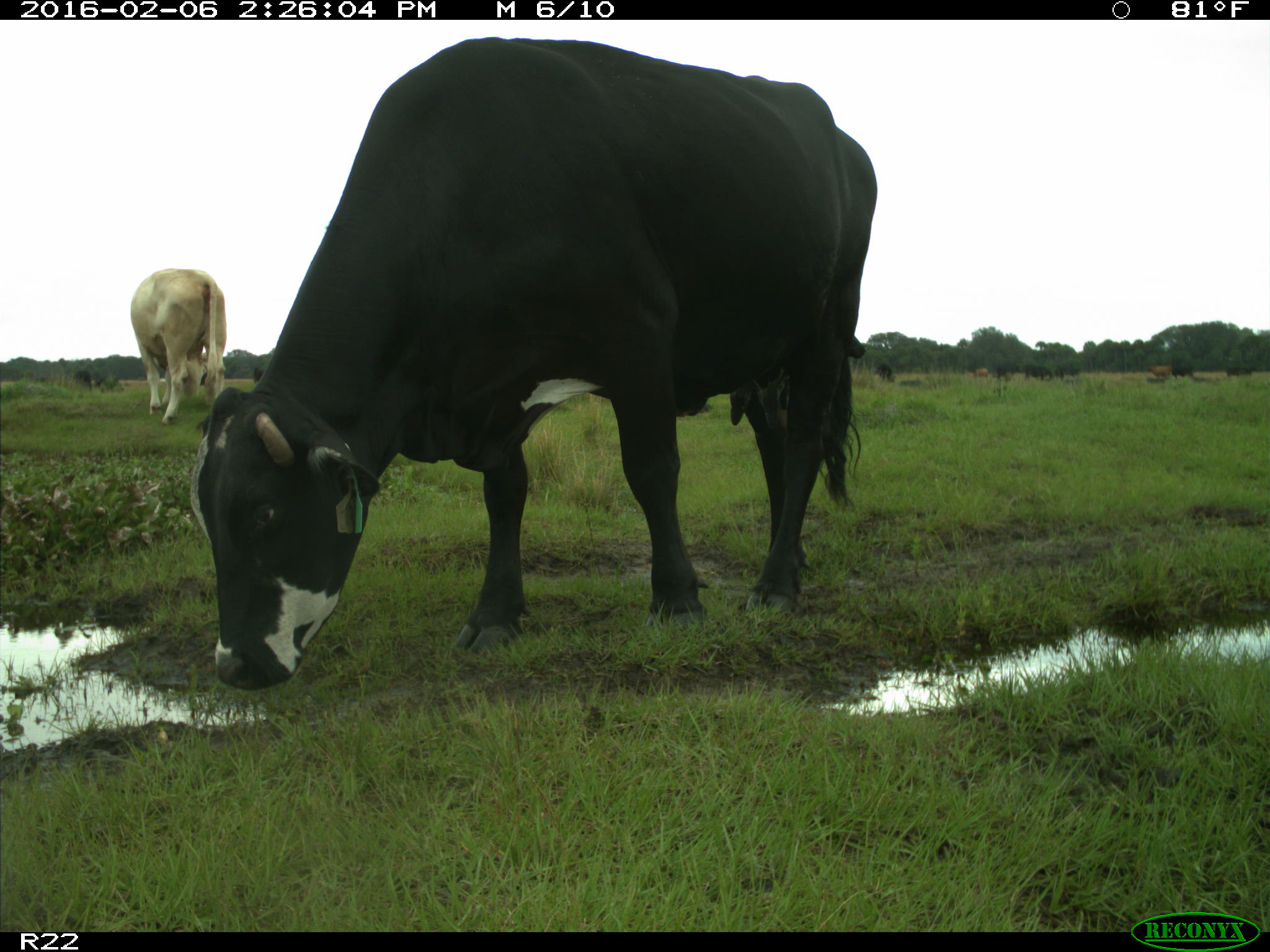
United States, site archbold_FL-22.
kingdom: Animalia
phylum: Chordata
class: Mammalia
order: Artiodactyla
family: Bovidae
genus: Bos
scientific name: Bos taurus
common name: domestic cow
Bos taurus (domestic cow).